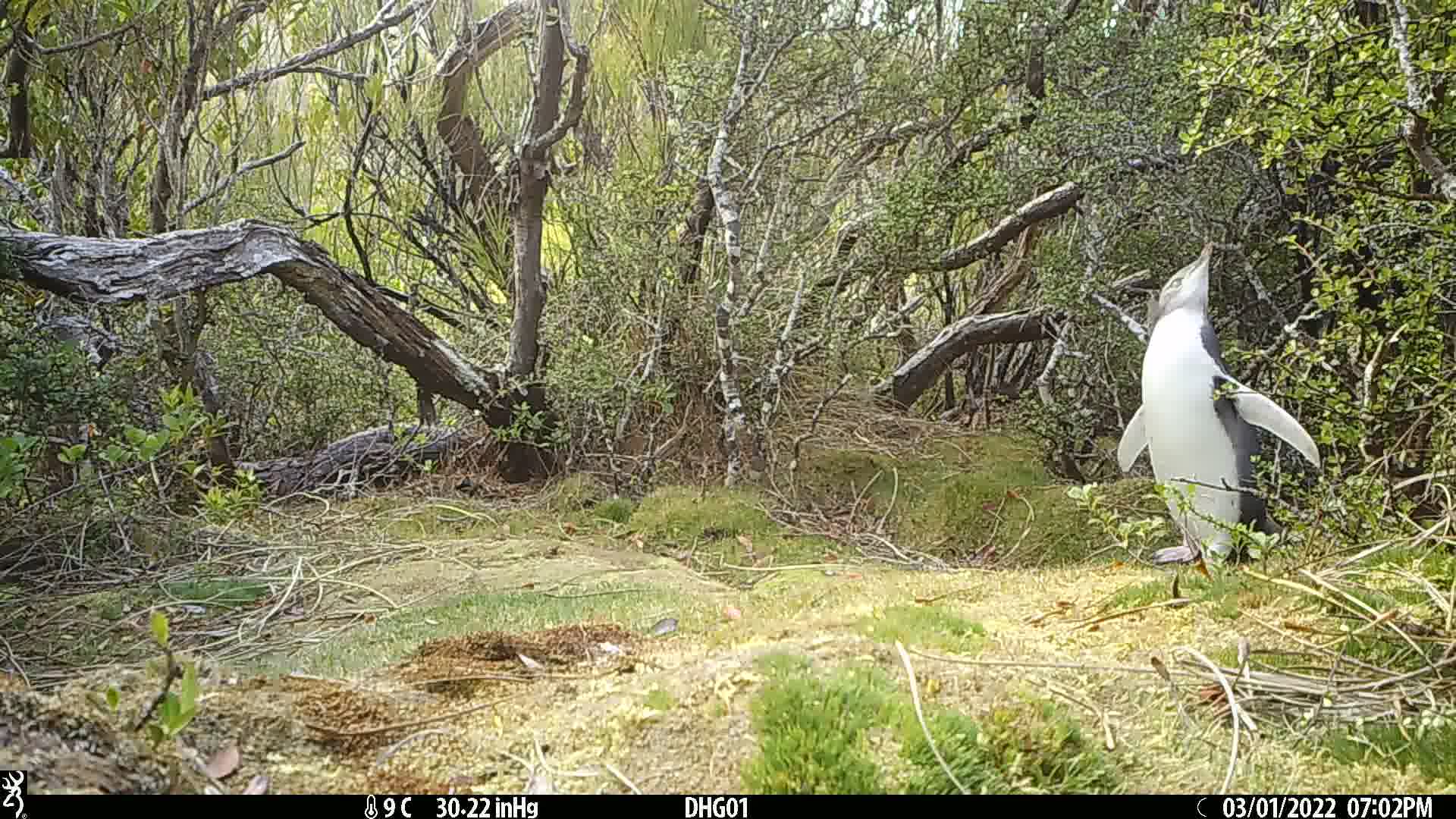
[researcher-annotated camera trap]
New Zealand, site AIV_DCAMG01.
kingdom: Animalia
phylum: Chordata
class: Aves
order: Sphenisciformes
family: Spheniscidae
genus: Megadyptes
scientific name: Megadyptes antipodes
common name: yellow-eyed penguin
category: yellow eyed penguin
Yellow eyed penguin (yellow-eyed penguin) (Megadyptes antipodes).